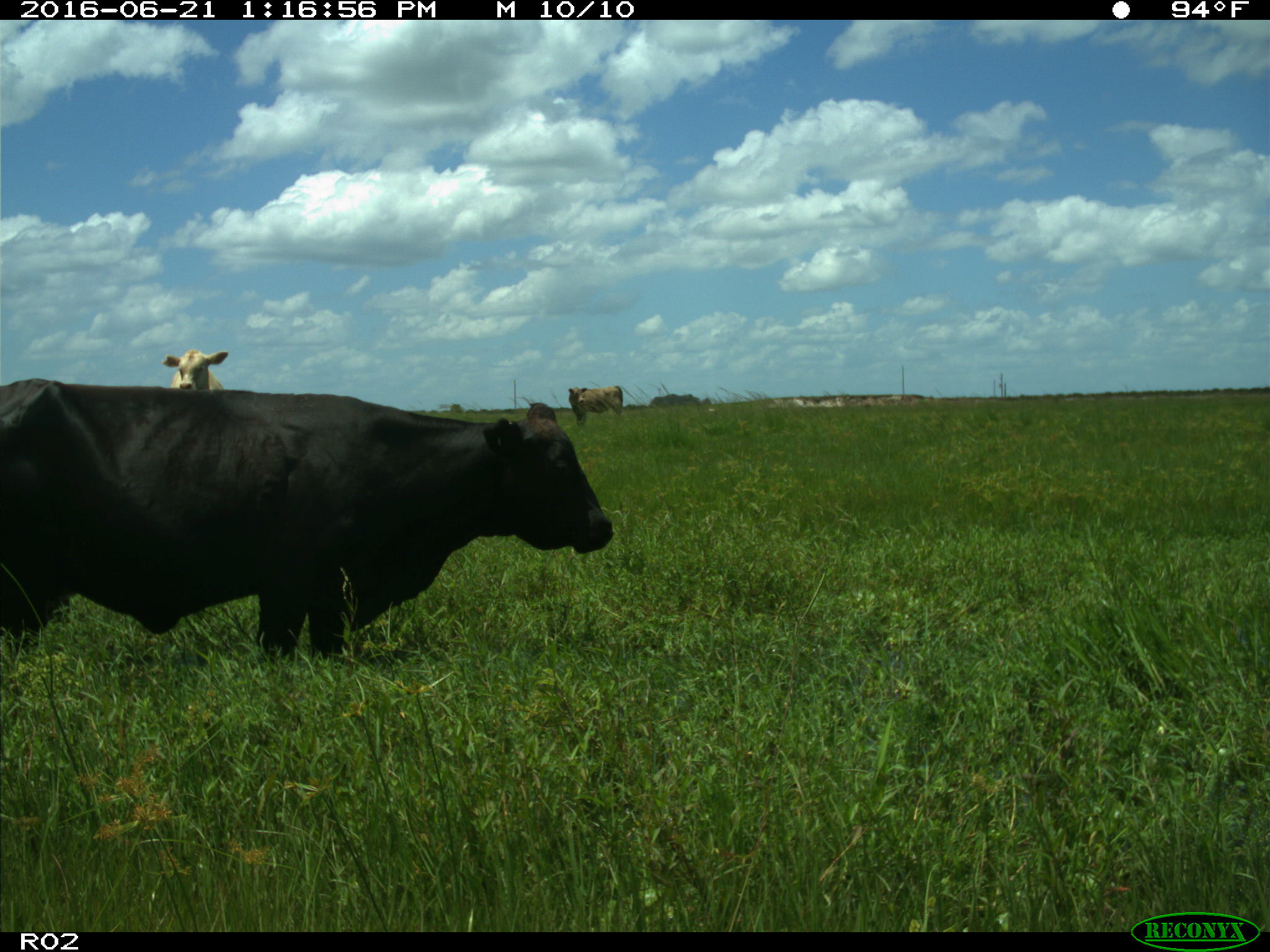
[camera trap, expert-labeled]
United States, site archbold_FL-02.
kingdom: Animalia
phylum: Chordata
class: Mammalia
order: Artiodactyla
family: Bovidae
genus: Bos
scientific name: Bos taurus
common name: domestic cow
Bos taurus (domestic cow).